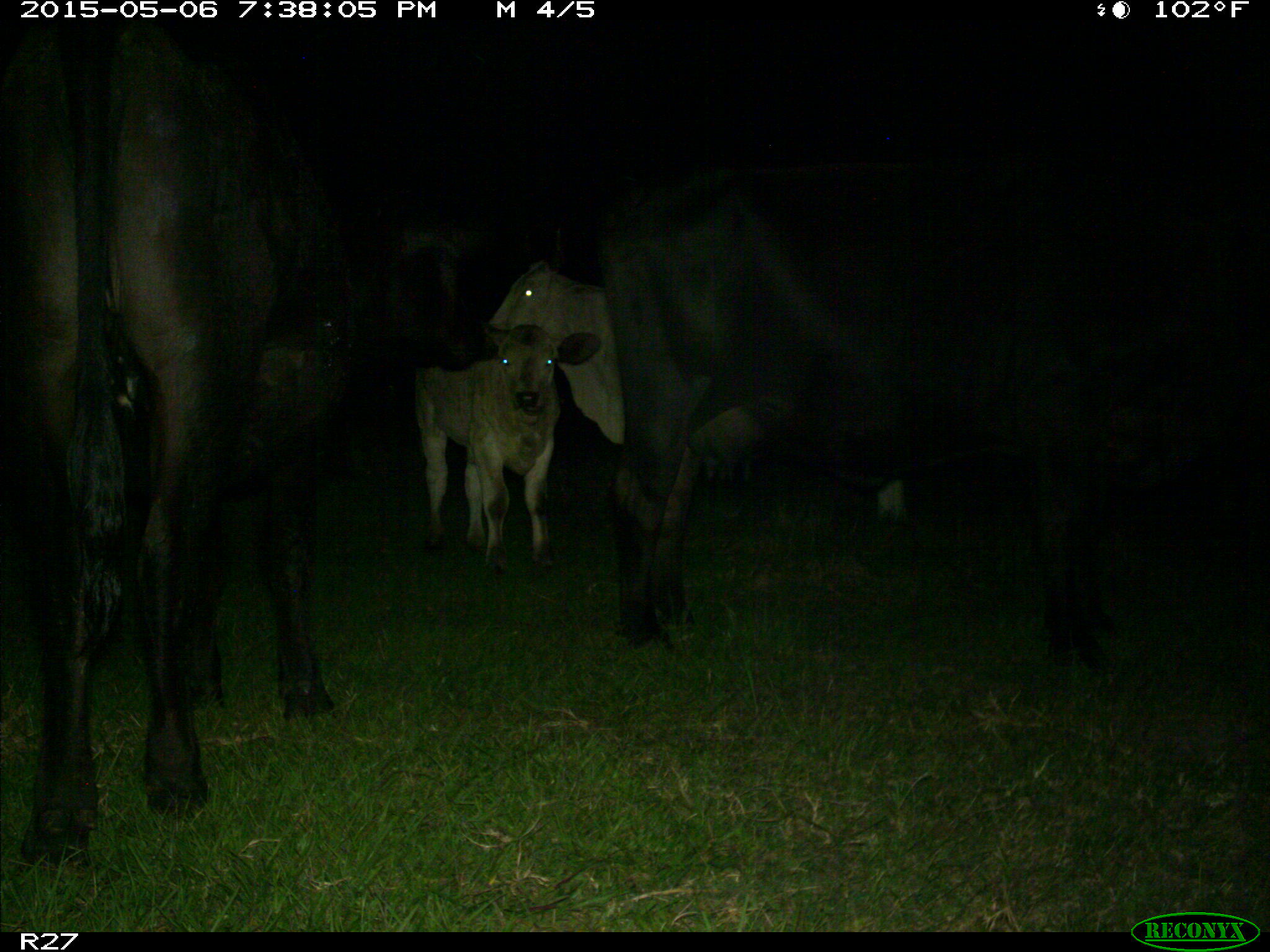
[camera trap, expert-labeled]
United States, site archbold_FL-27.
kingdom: Animalia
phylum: Chordata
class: Mammalia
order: Artiodactyla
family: Bovidae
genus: Bos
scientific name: Bos taurus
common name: domestic cow